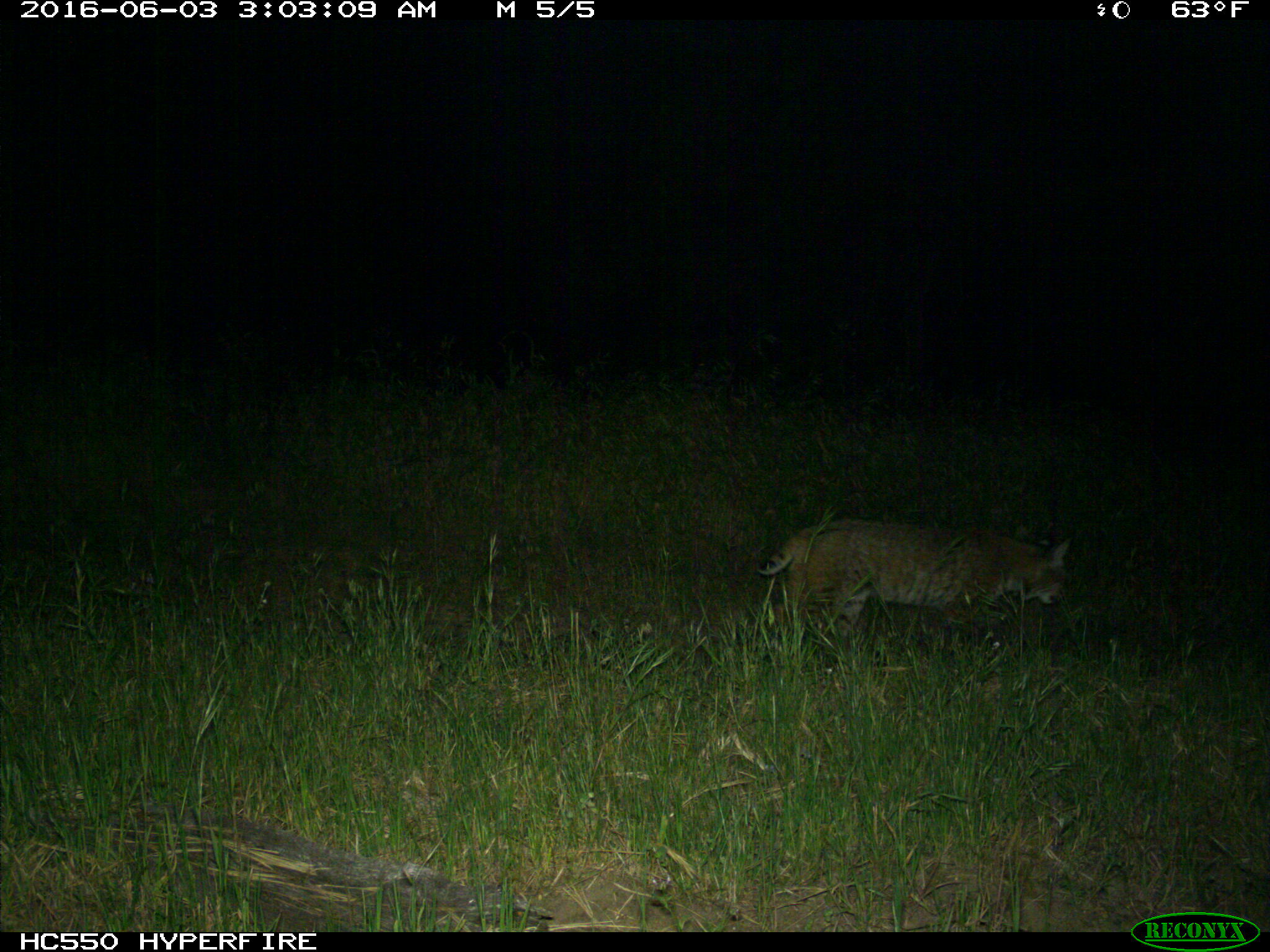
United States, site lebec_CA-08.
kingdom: Animalia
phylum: Chordata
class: Mammalia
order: Carnivora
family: Felidae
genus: Lynx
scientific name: Lynx rufus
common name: bobcat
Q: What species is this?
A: Lynx rufus (bobcat).